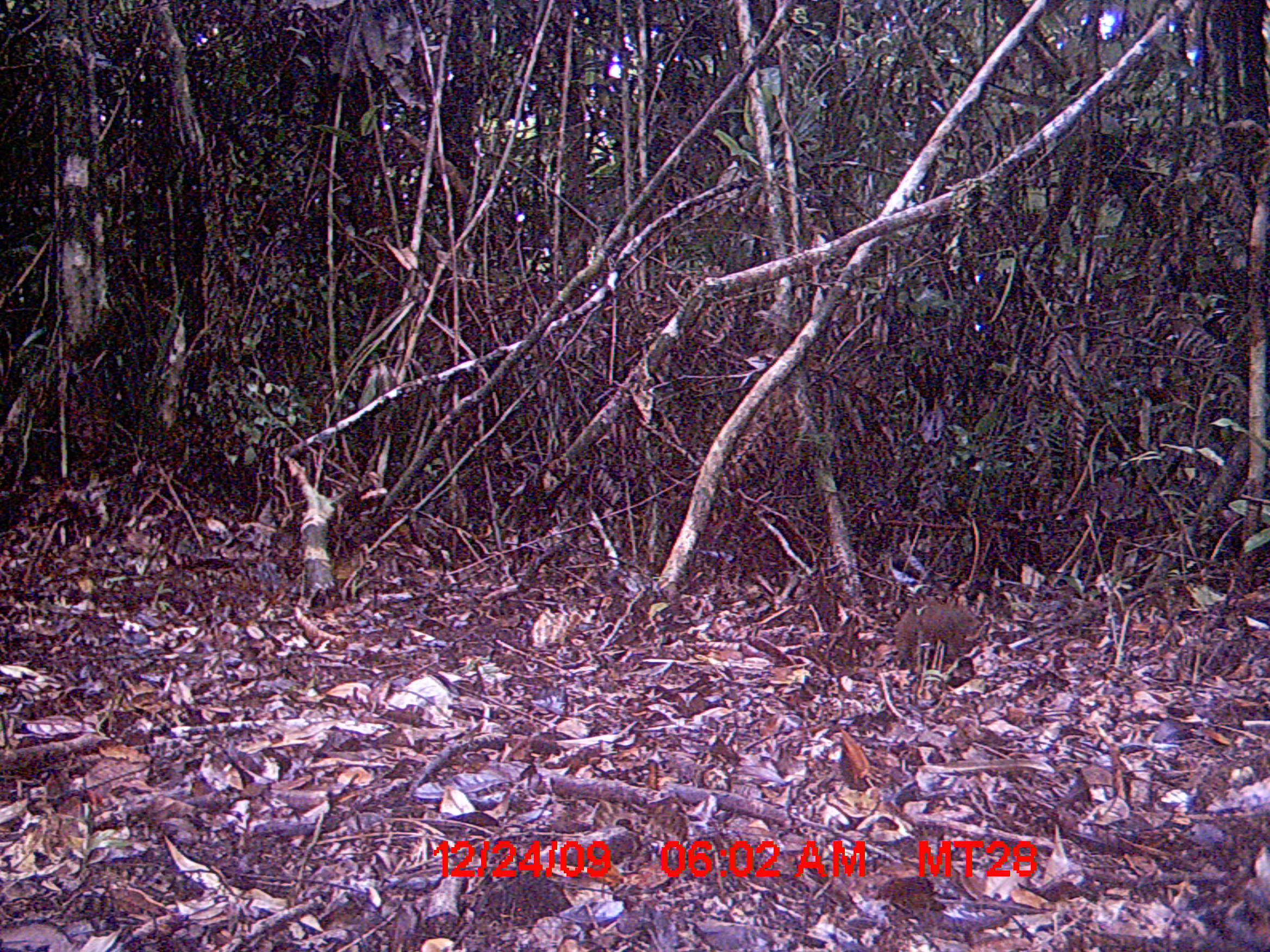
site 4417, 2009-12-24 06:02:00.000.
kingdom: Animalia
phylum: Chordata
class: Mammalia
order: Rodentia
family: Nesomyidae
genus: Hypogeomys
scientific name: Hypogeomys antimena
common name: malagasy giant rat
Hypogeomys antimena (malagasy giant rat), count 1.